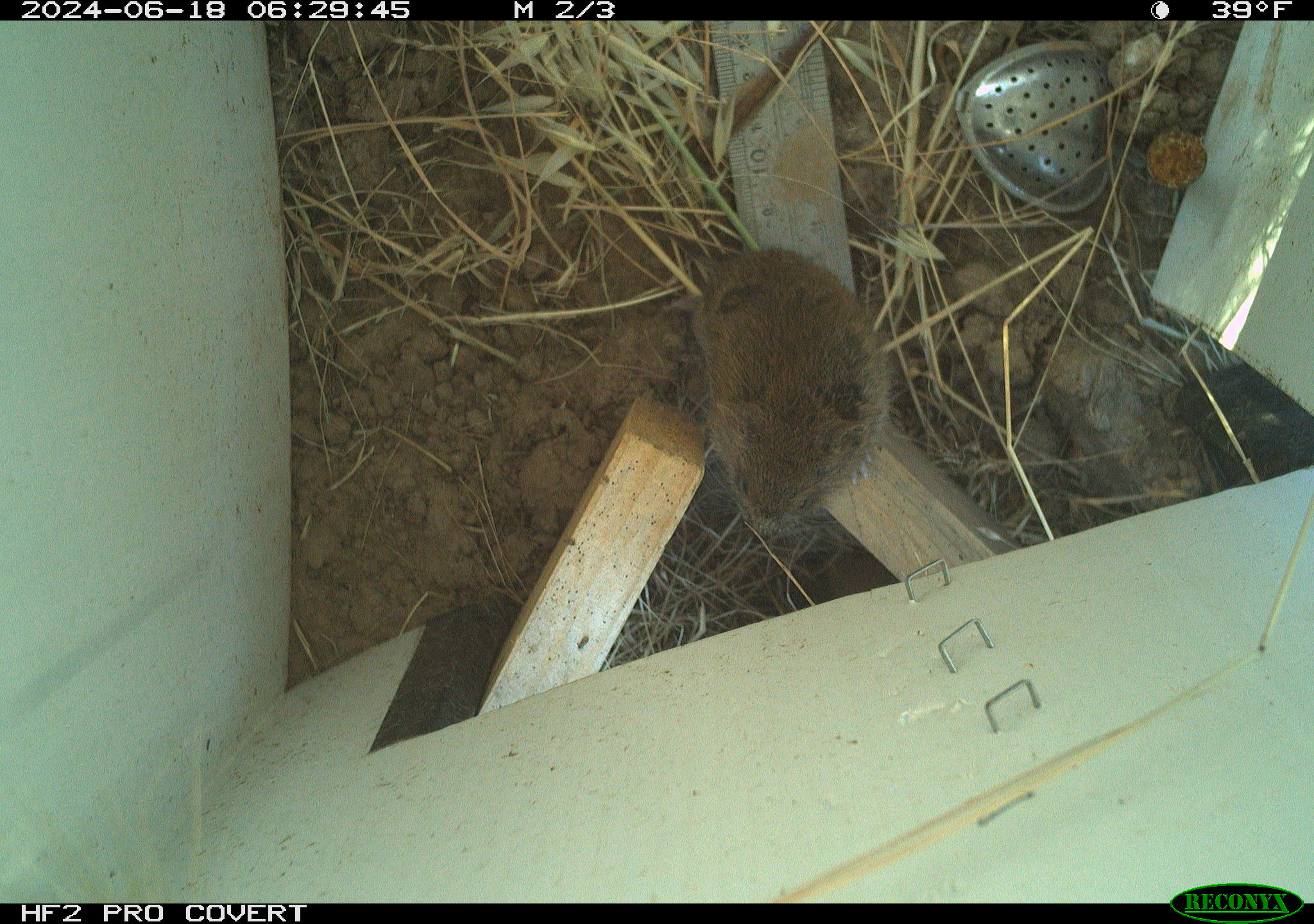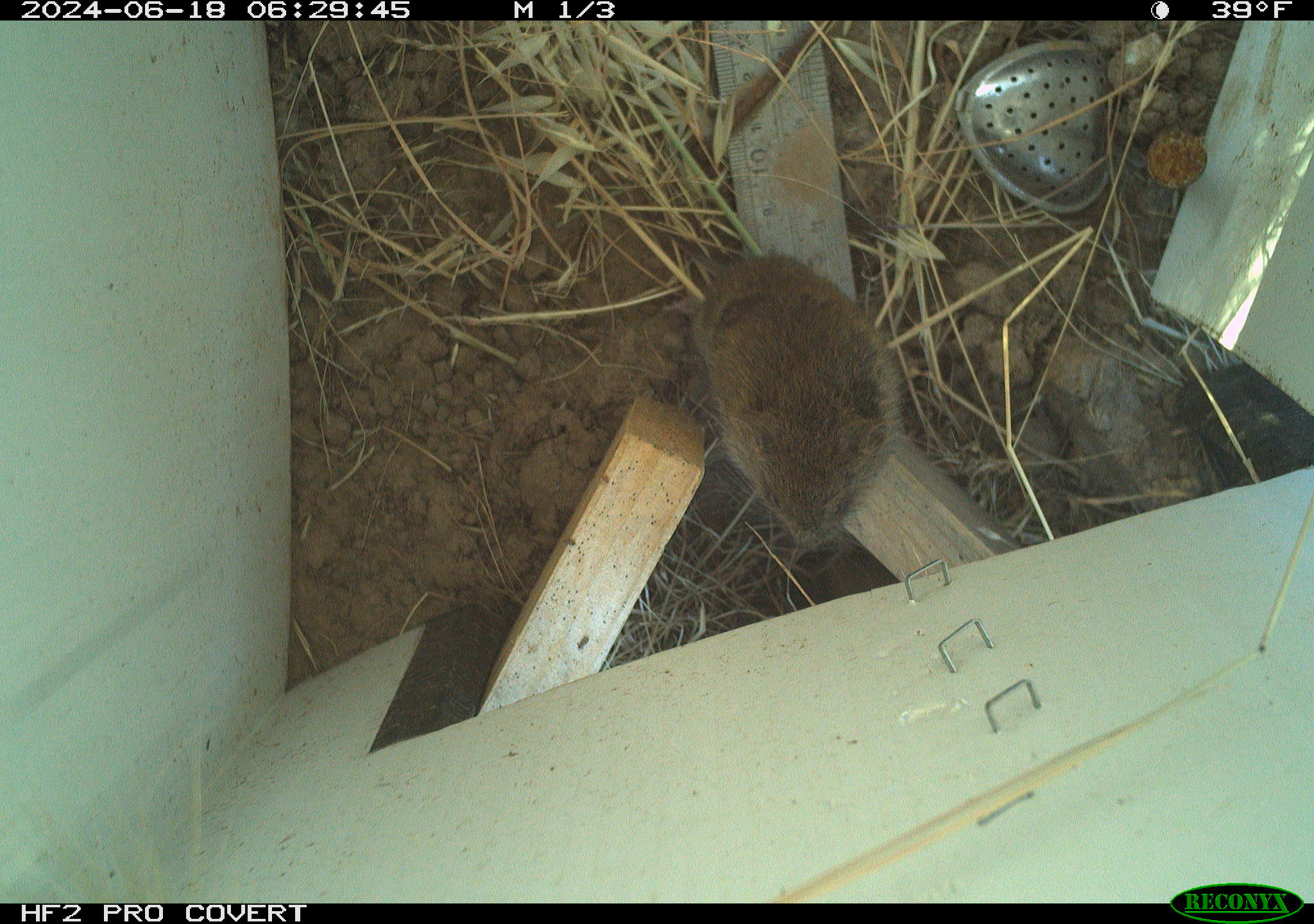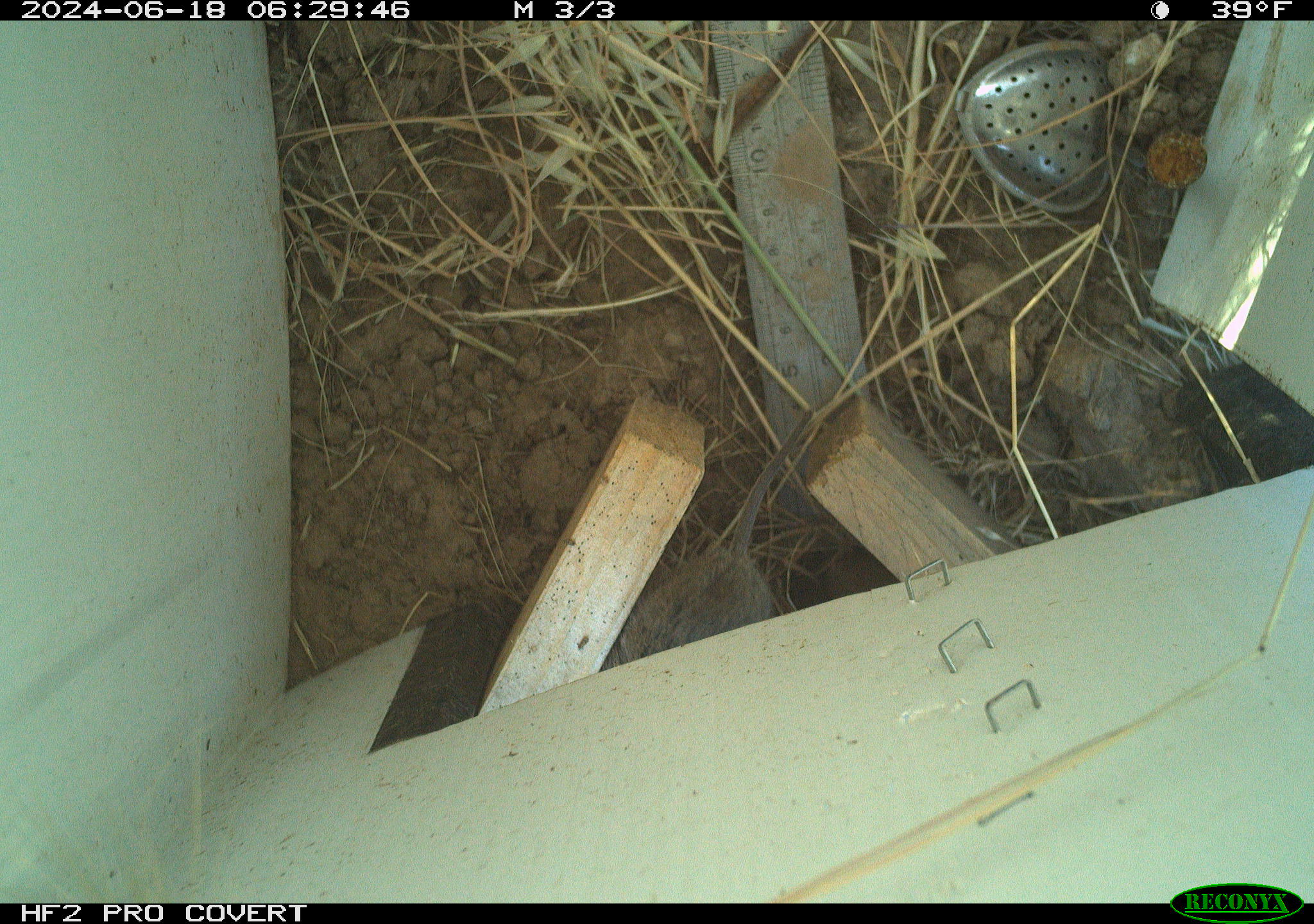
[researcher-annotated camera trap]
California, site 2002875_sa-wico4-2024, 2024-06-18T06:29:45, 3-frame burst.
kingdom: Animalia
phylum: Chordata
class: Mammalia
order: Rodentia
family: Cricetidae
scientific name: Arvicolinae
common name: voles, lemmings, and muskrats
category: arvicolinae subfamily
Arvicolinae subfamily (voles, lemmings, and muskrats) (Arvicolinae).